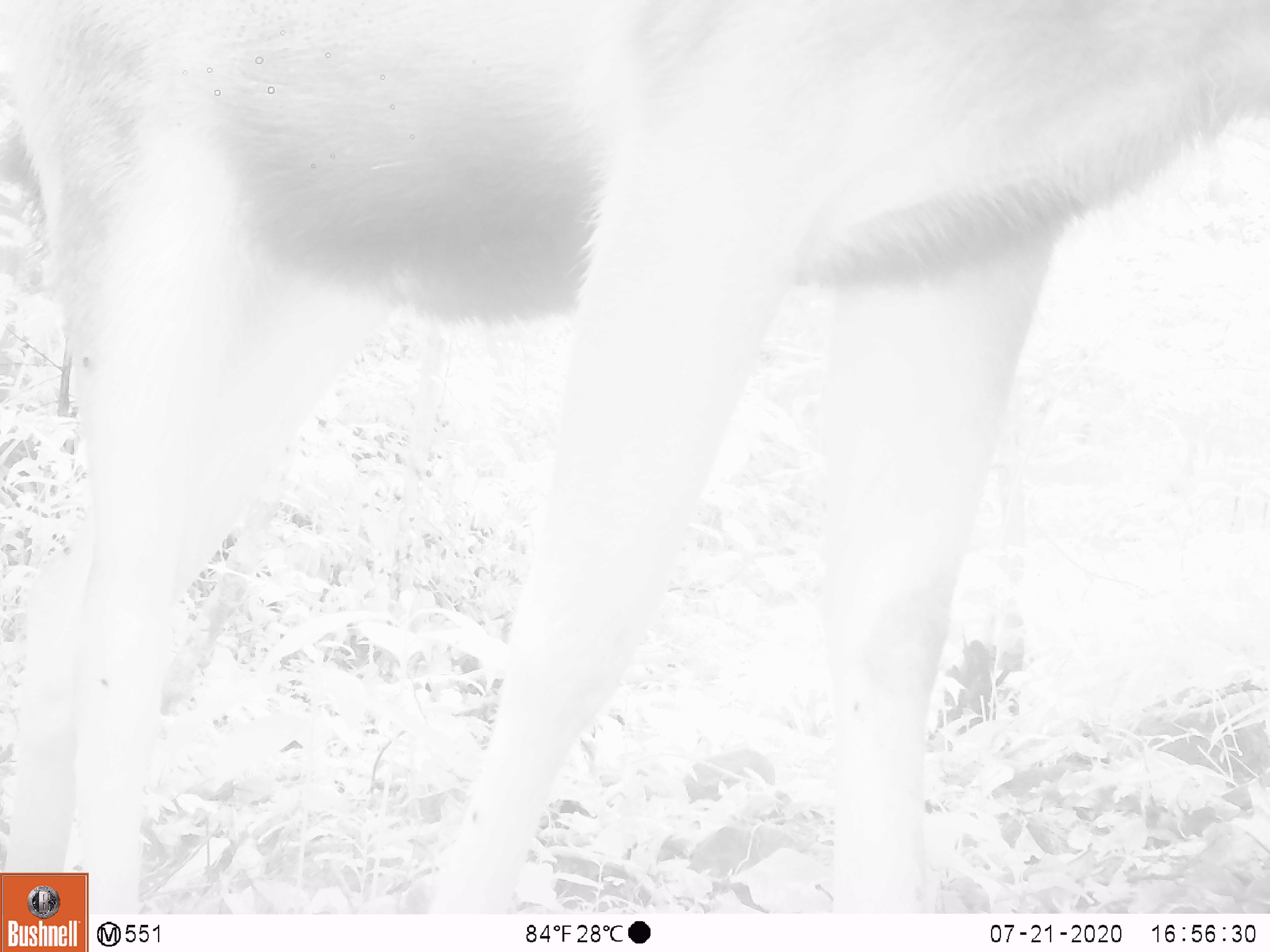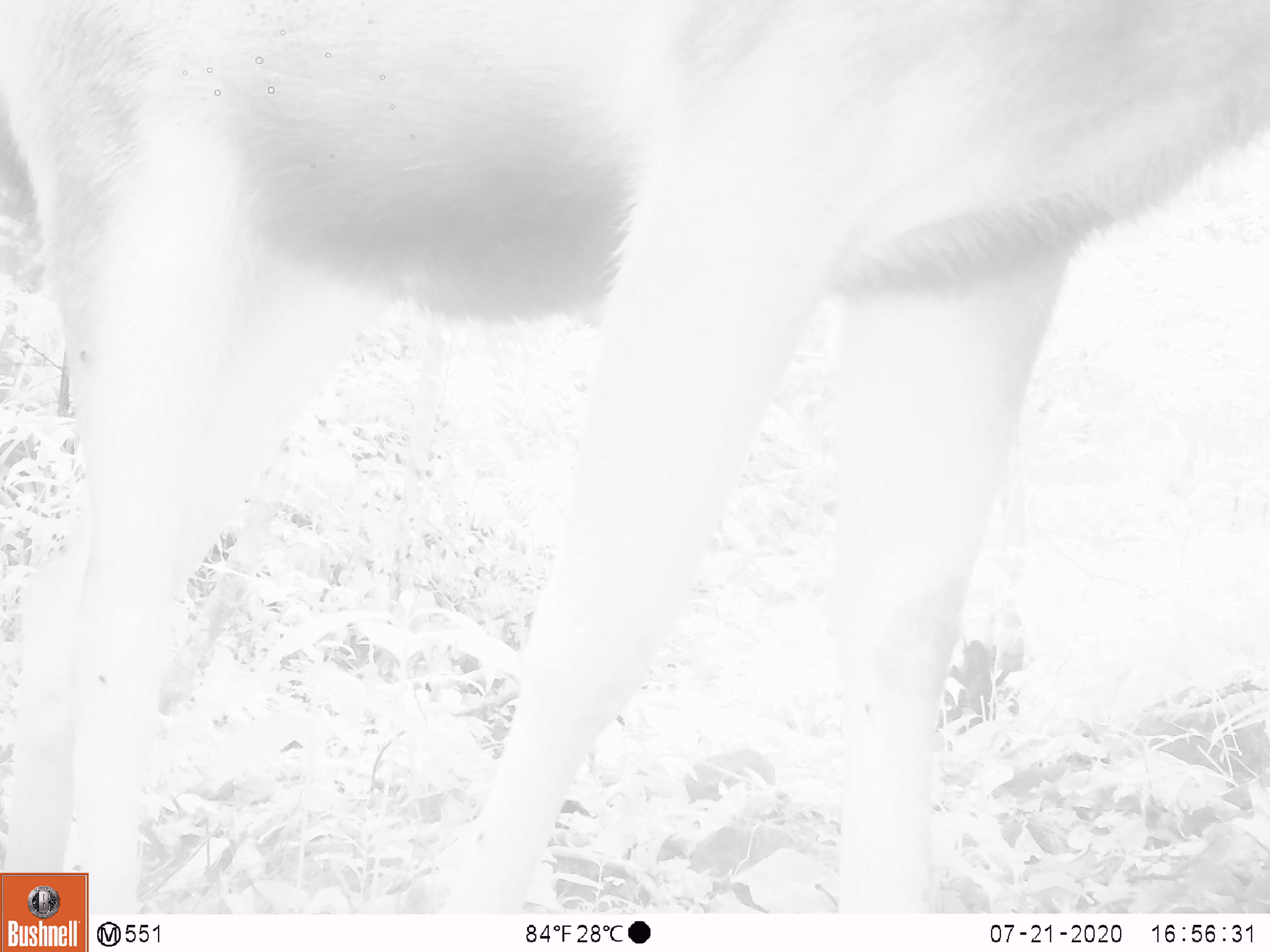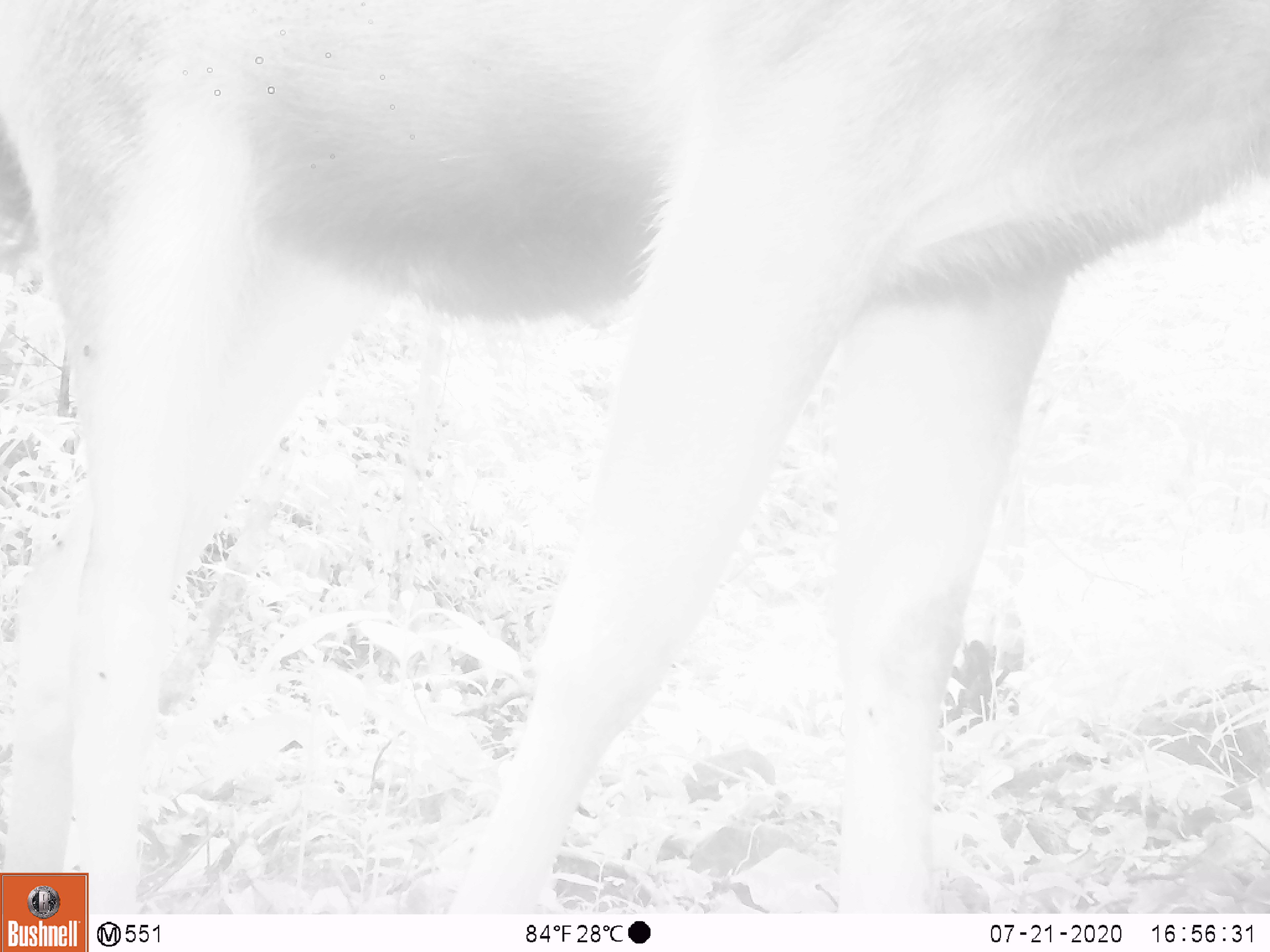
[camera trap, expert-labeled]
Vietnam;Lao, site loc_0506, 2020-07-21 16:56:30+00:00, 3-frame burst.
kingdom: Animalia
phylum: Chordata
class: Mammalia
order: Artiodactyla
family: Cervidae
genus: Rusa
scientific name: Rusa unicolor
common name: sambar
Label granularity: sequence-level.